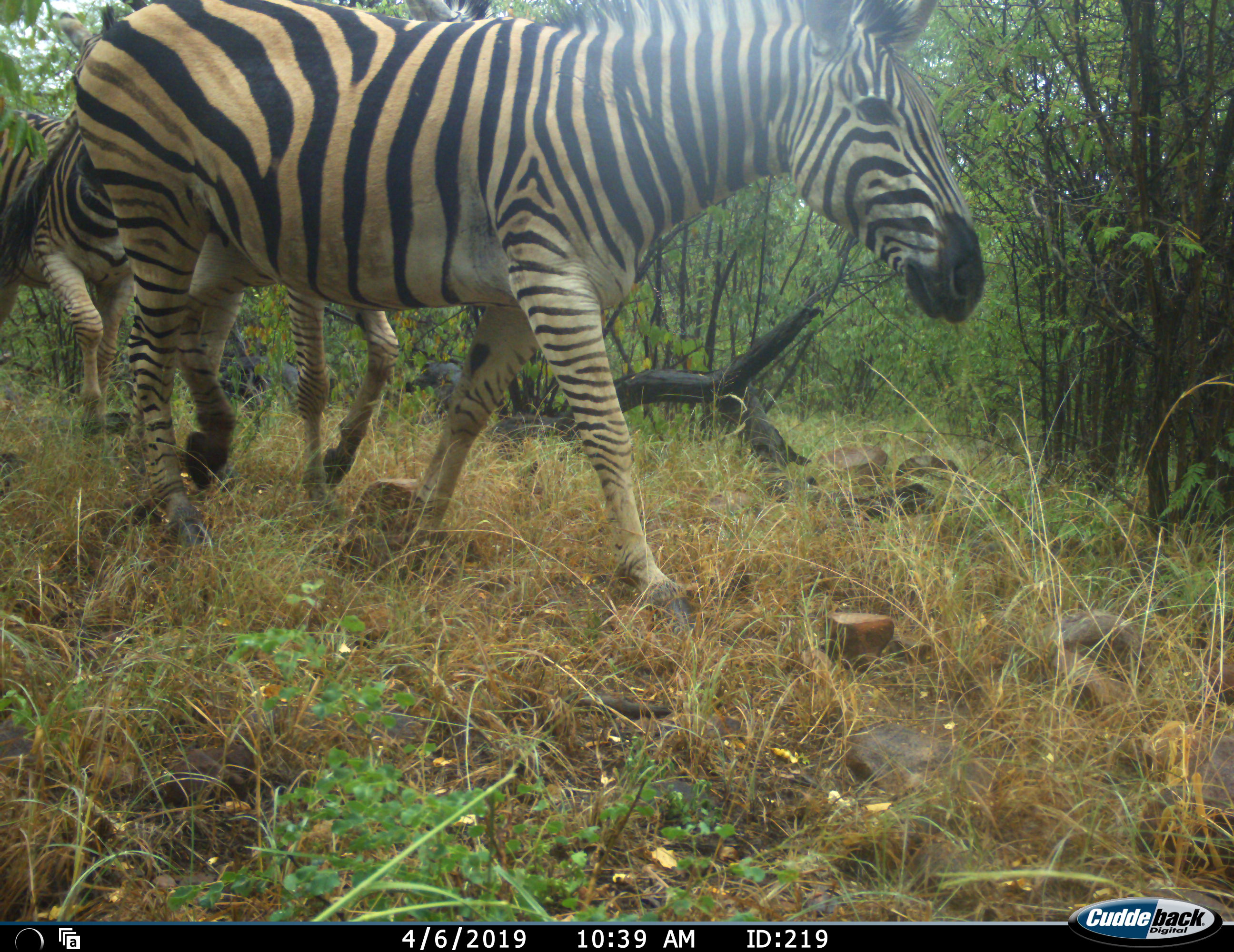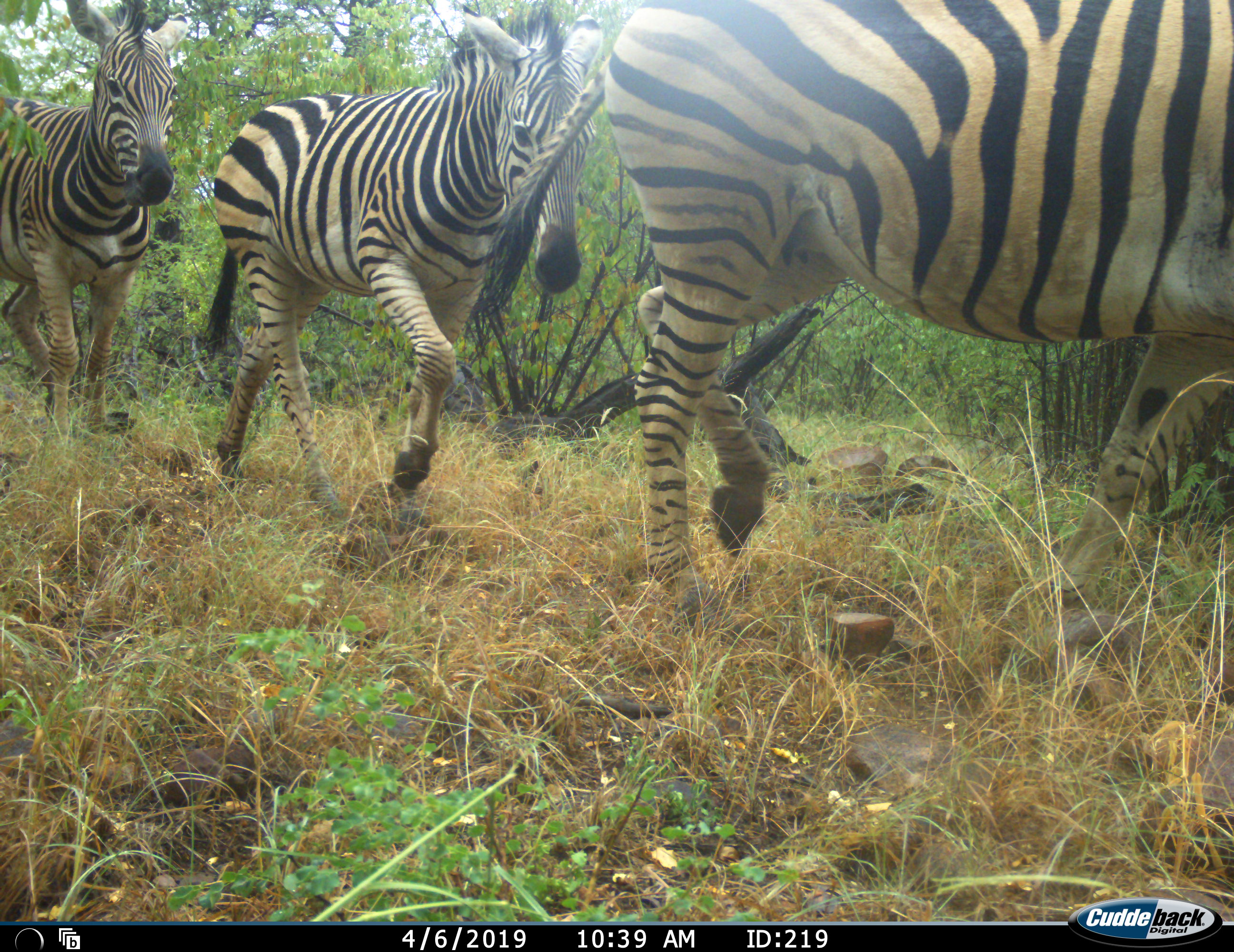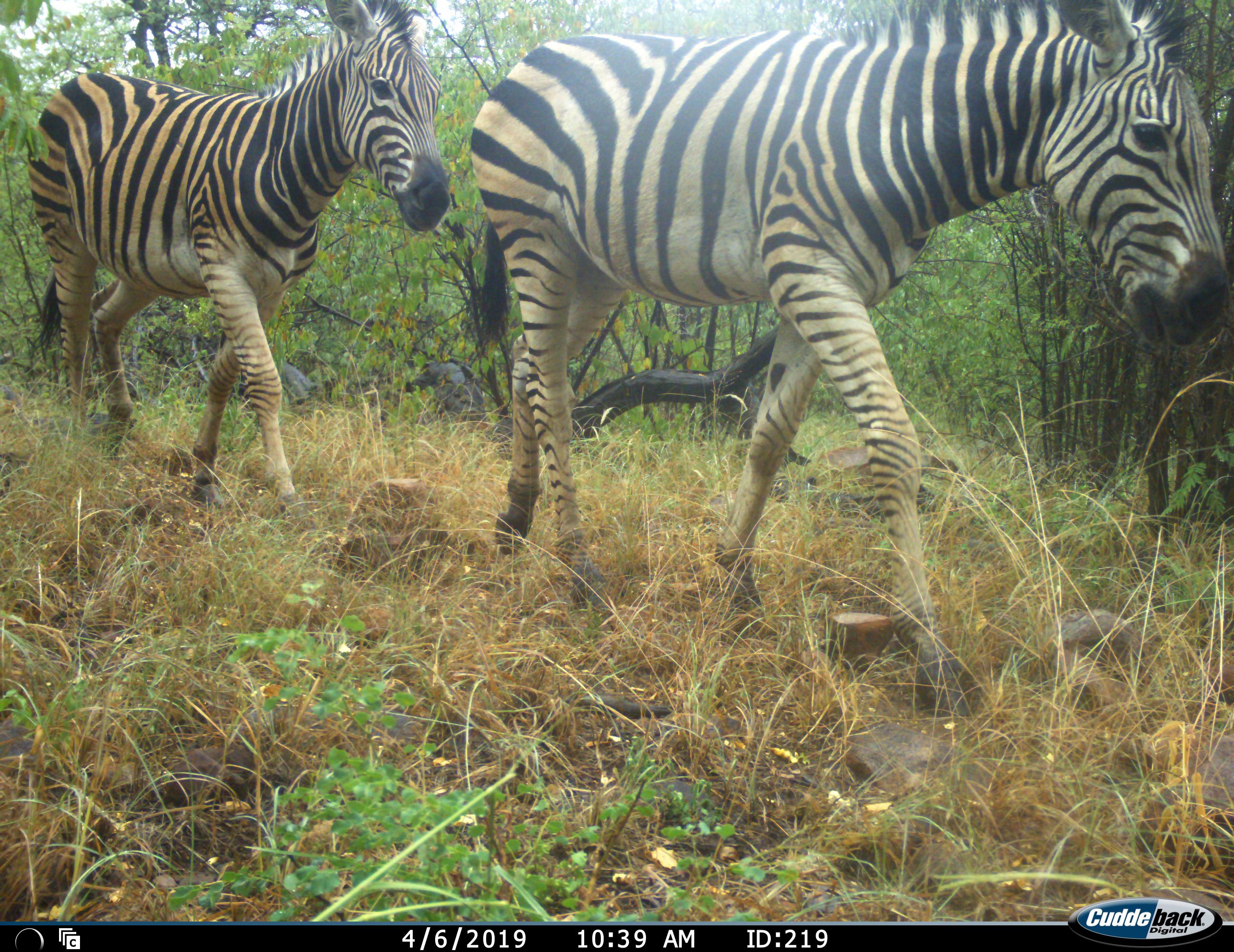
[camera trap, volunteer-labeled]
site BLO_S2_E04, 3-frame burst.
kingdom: Animalia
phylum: Chordata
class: Mammalia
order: Perissodactyla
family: Equidae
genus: Equus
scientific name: Equus quagga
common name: plains zebra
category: zebraplains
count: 3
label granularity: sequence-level